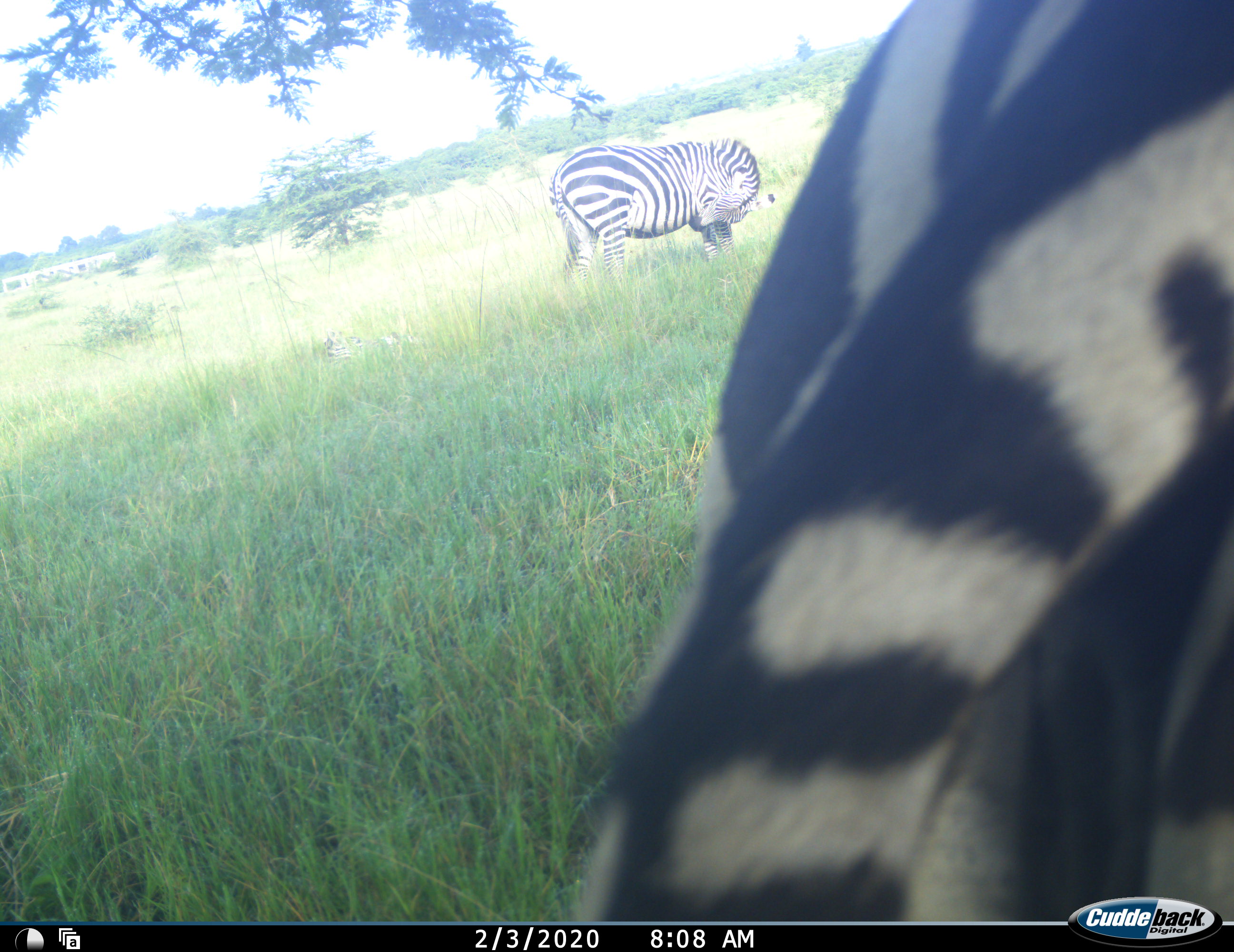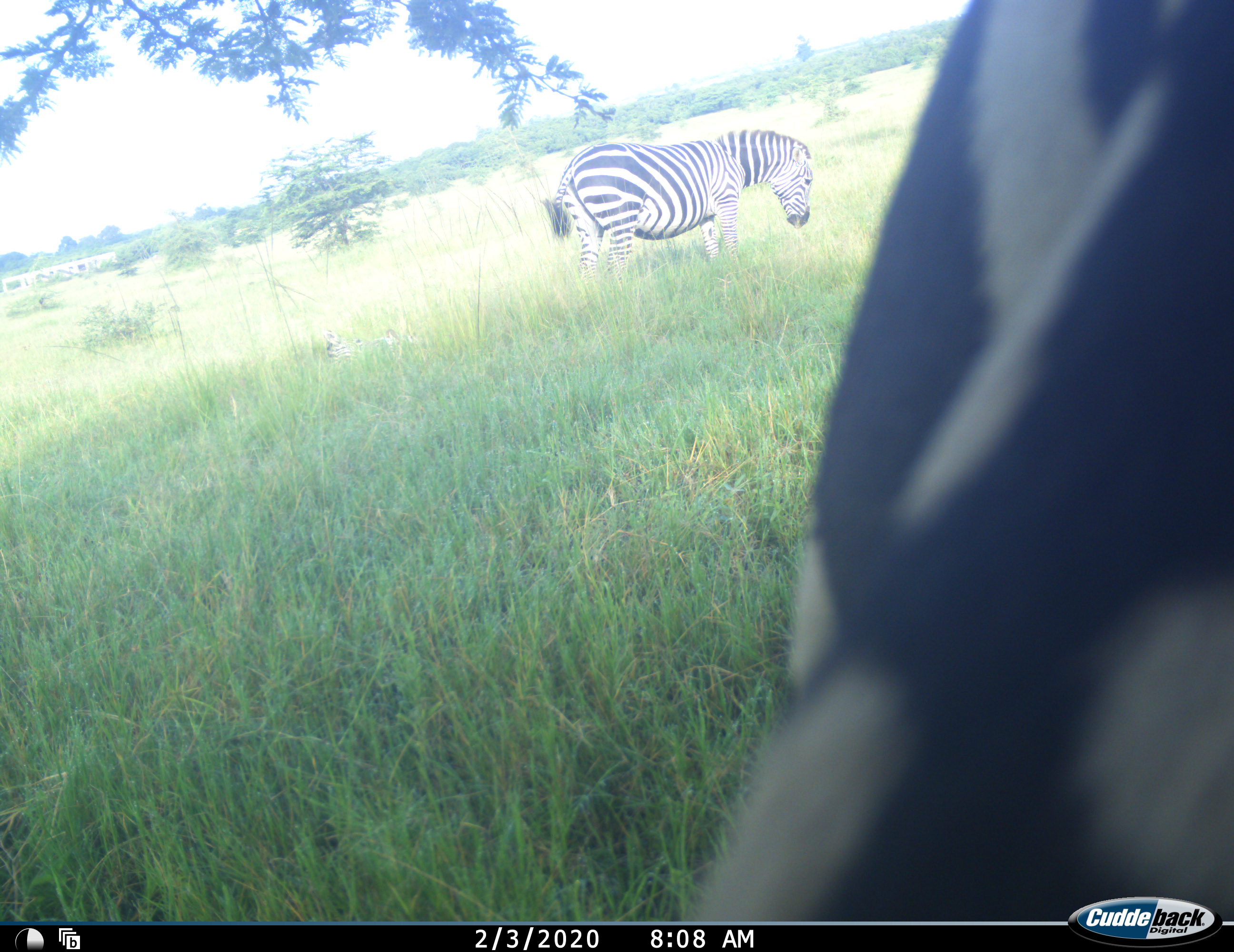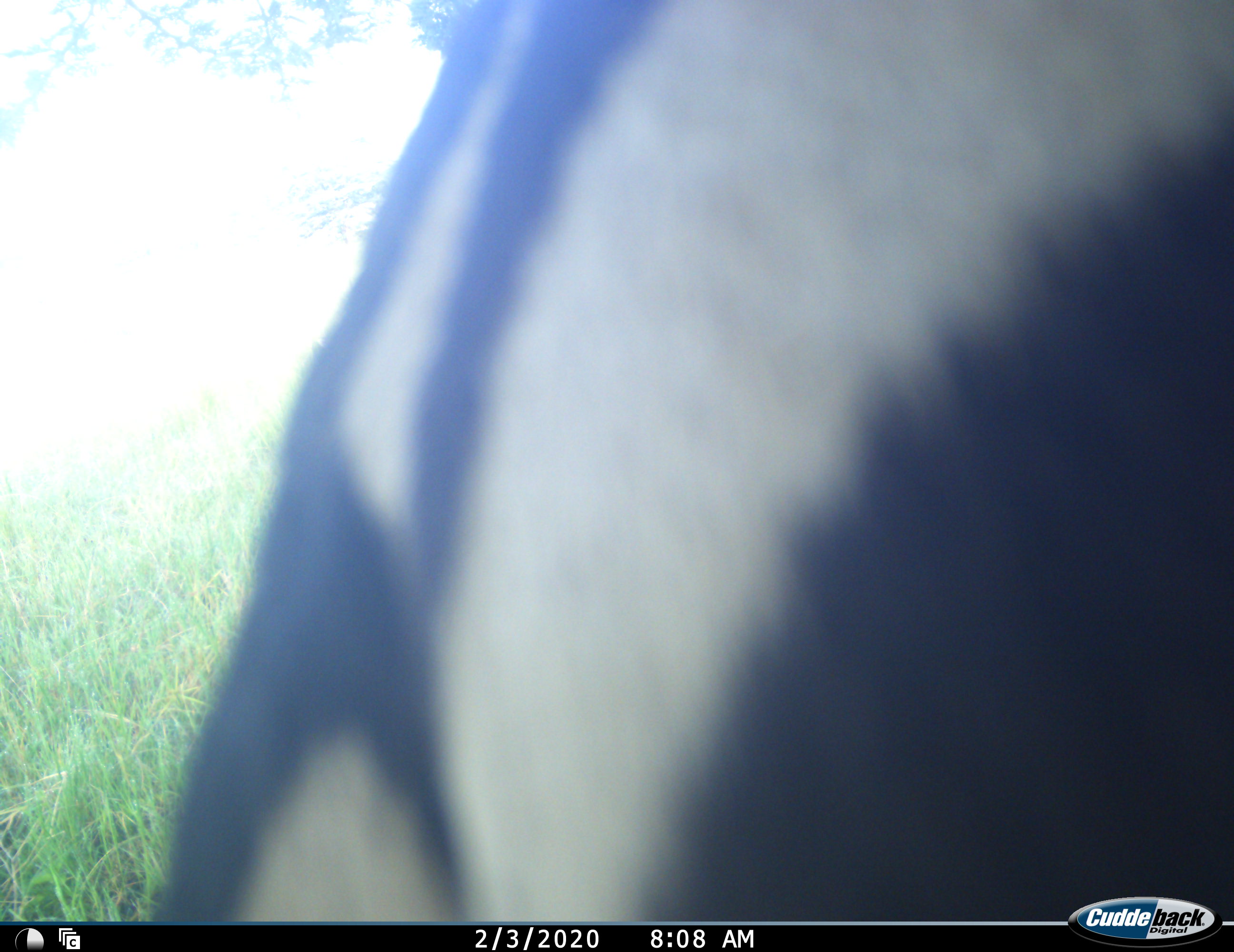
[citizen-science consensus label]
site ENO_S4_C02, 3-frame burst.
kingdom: Animalia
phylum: Chordata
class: Mammalia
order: Perissodactyla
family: Equidae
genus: Equus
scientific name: Equus quagga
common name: plains zebra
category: zebraplains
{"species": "zebraplains (plains zebra) (Equus quagga)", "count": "2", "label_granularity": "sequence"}